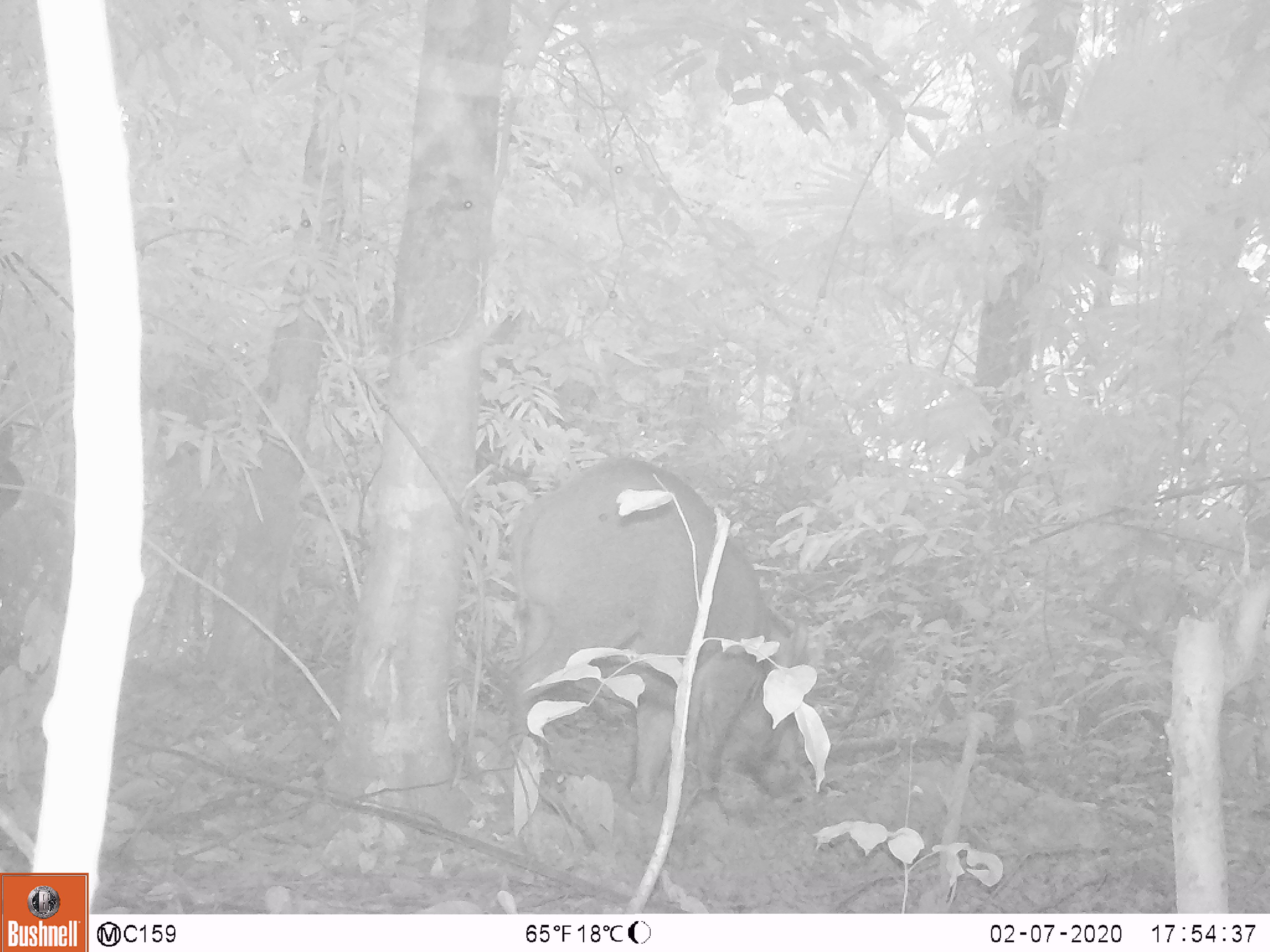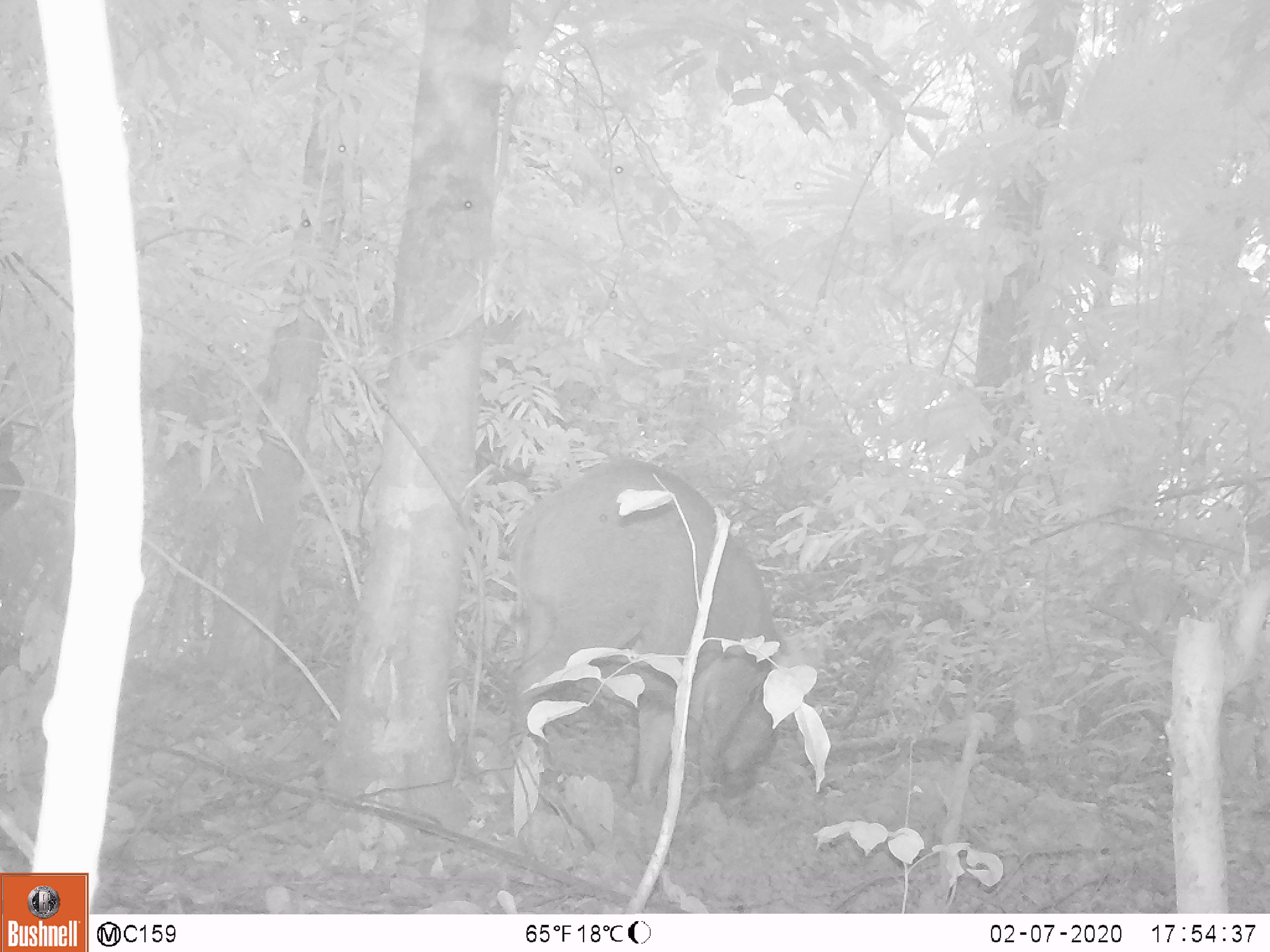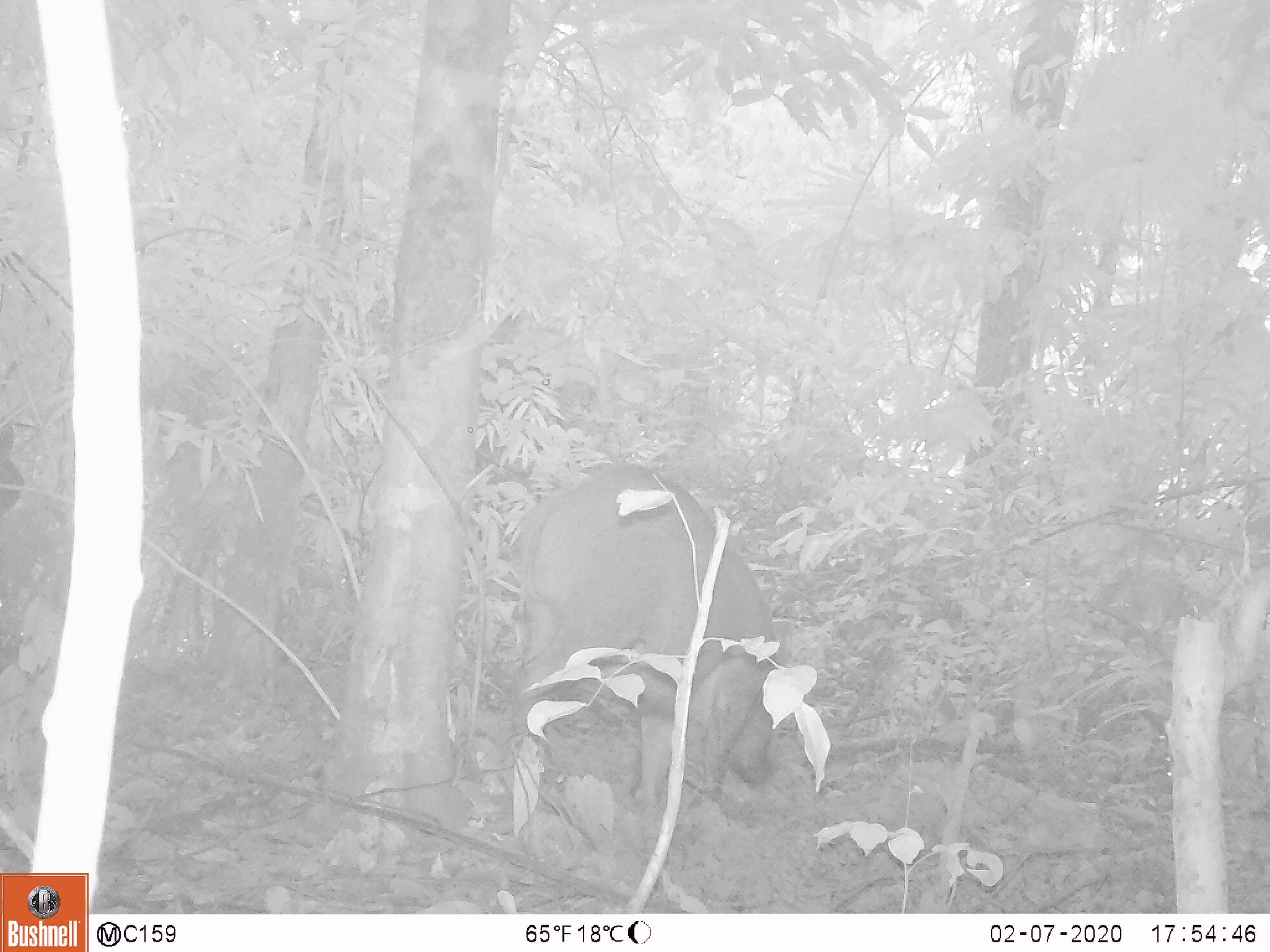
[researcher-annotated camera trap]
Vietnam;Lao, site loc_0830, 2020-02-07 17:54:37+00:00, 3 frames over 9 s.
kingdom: Animalia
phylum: Chordata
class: Mammalia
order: Artiodactyla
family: Suidae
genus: Sus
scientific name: Sus scrofa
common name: eurasian wild pig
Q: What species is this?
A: Eurasian wild pig (Sus scrofa).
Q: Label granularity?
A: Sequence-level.